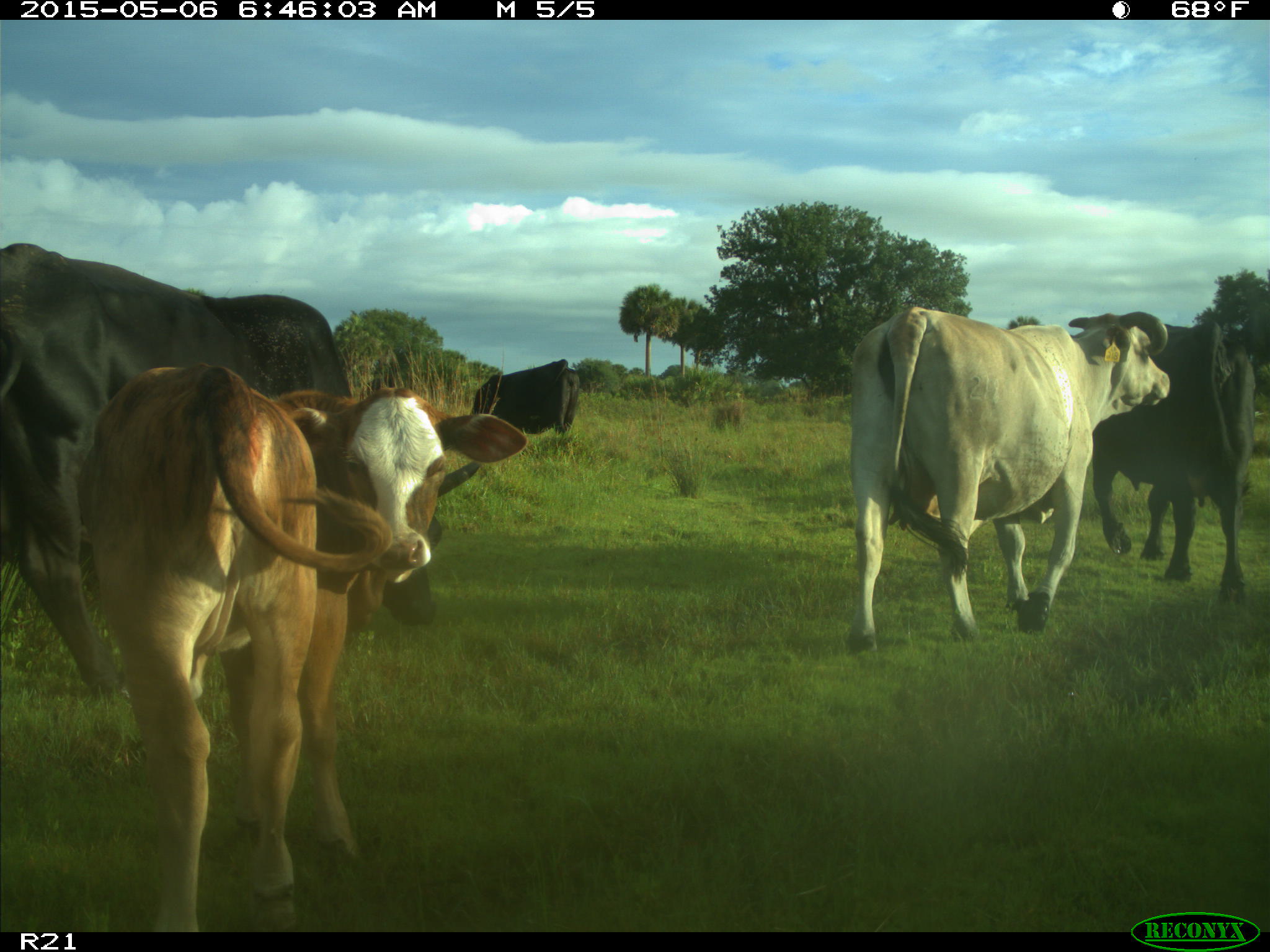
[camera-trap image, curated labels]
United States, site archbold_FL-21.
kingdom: Animalia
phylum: Chordata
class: Mammalia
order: Artiodactyla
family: Bovidae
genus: Bos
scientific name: Bos taurus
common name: domestic cow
Bos taurus (domestic cow).